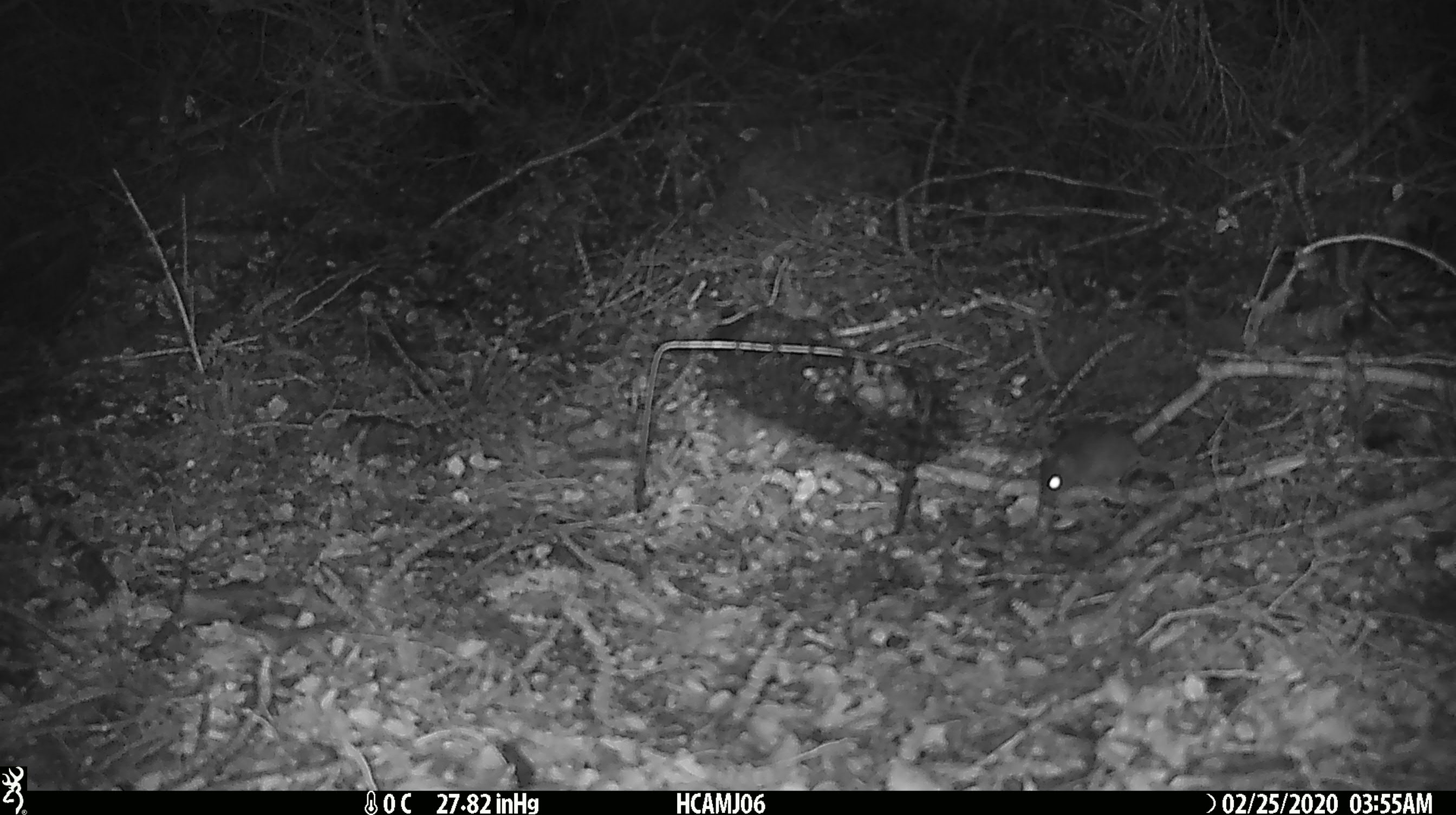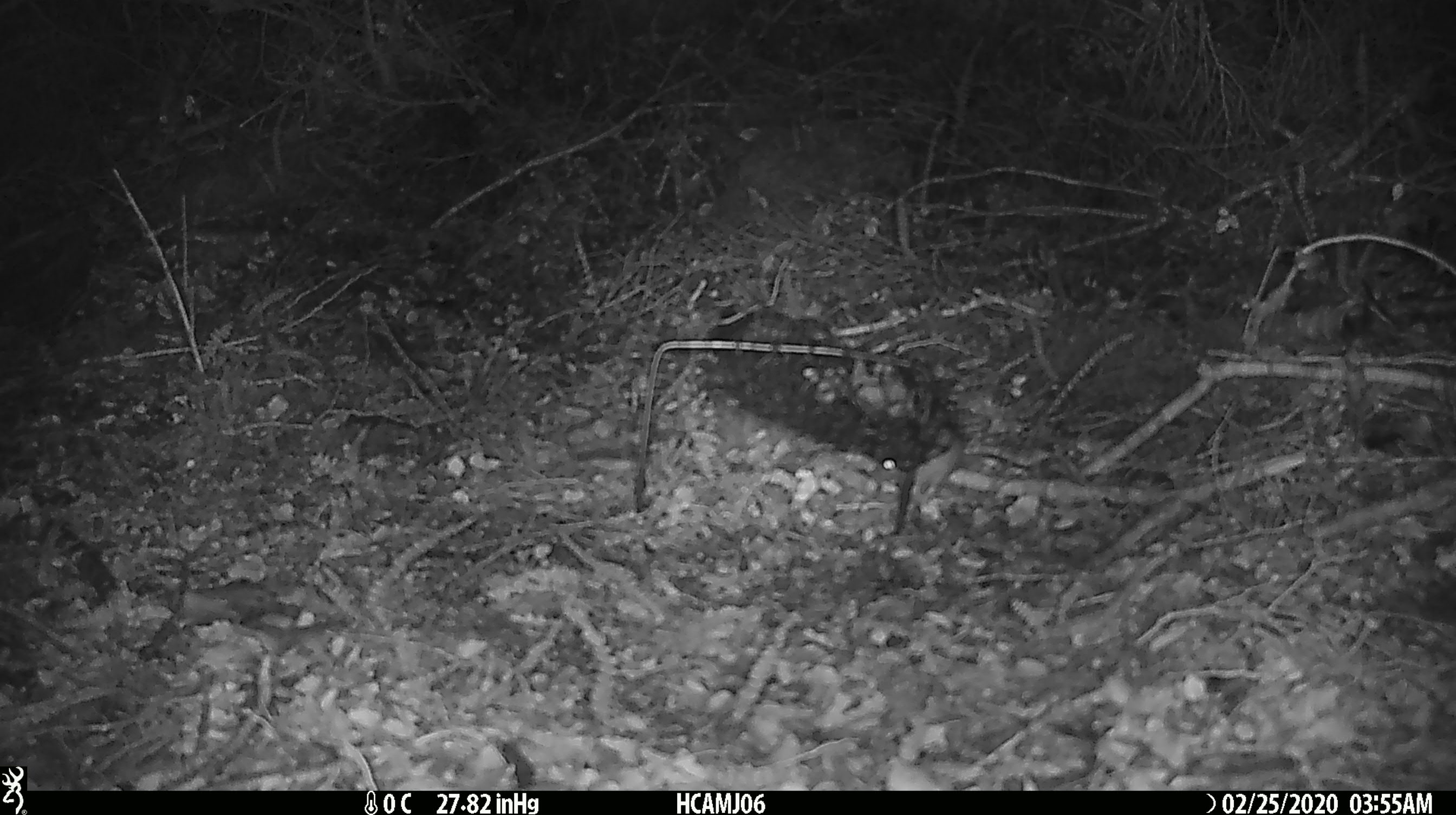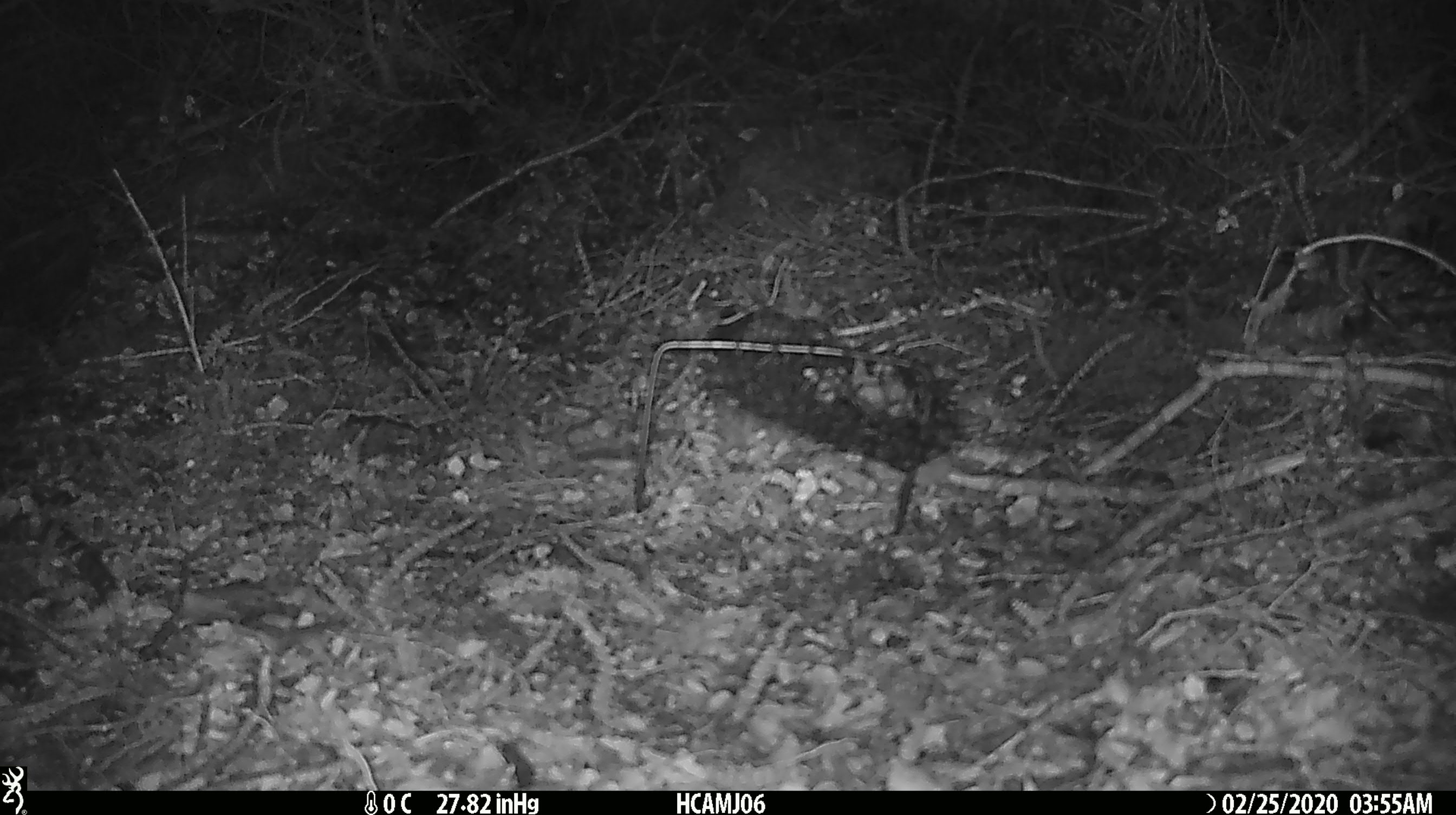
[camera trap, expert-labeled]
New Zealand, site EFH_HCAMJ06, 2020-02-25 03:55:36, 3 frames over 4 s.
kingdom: Animalia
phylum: Chordata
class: Mammalia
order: Rodentia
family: Muridae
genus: Mus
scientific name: Mus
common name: mouse